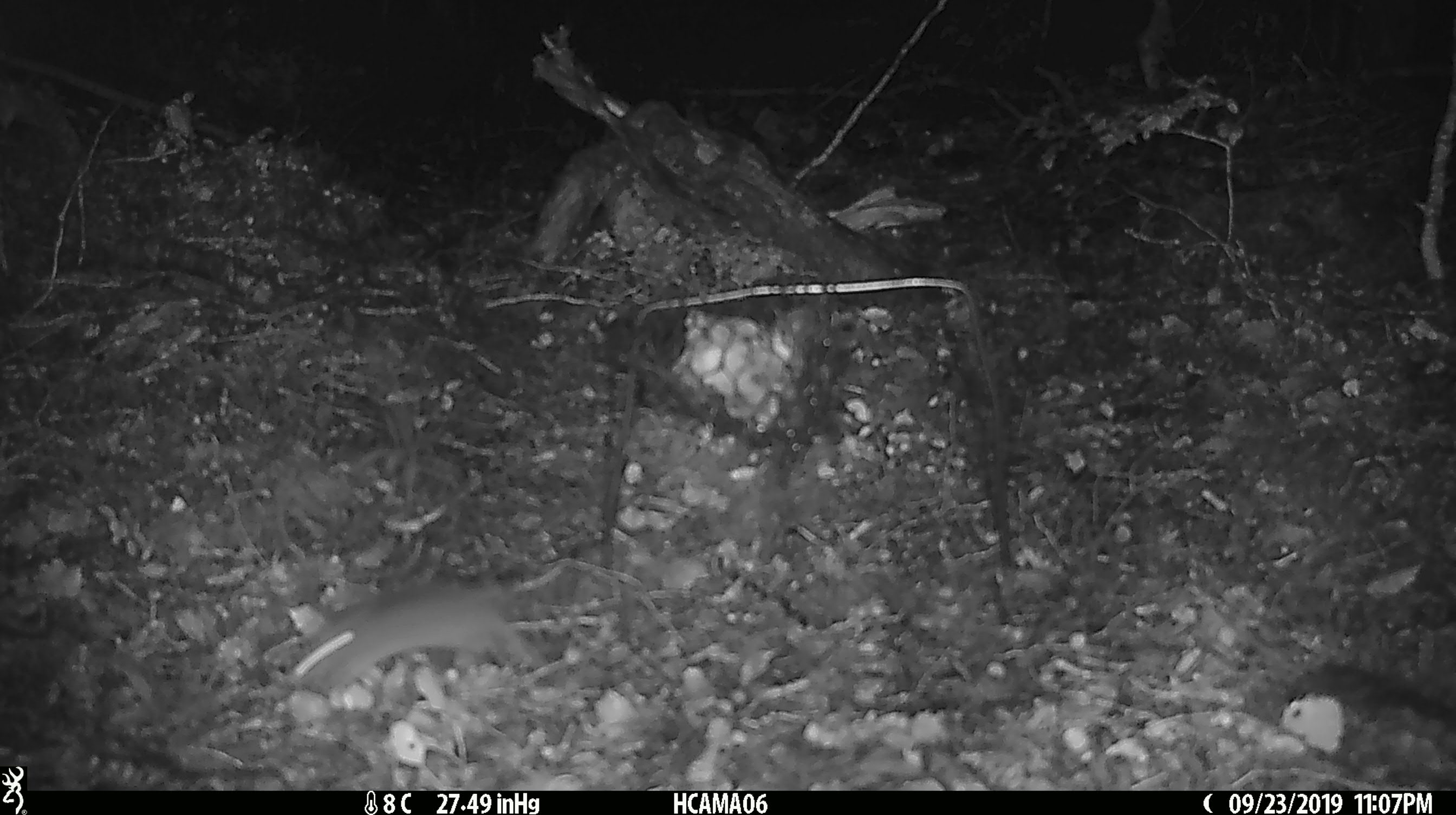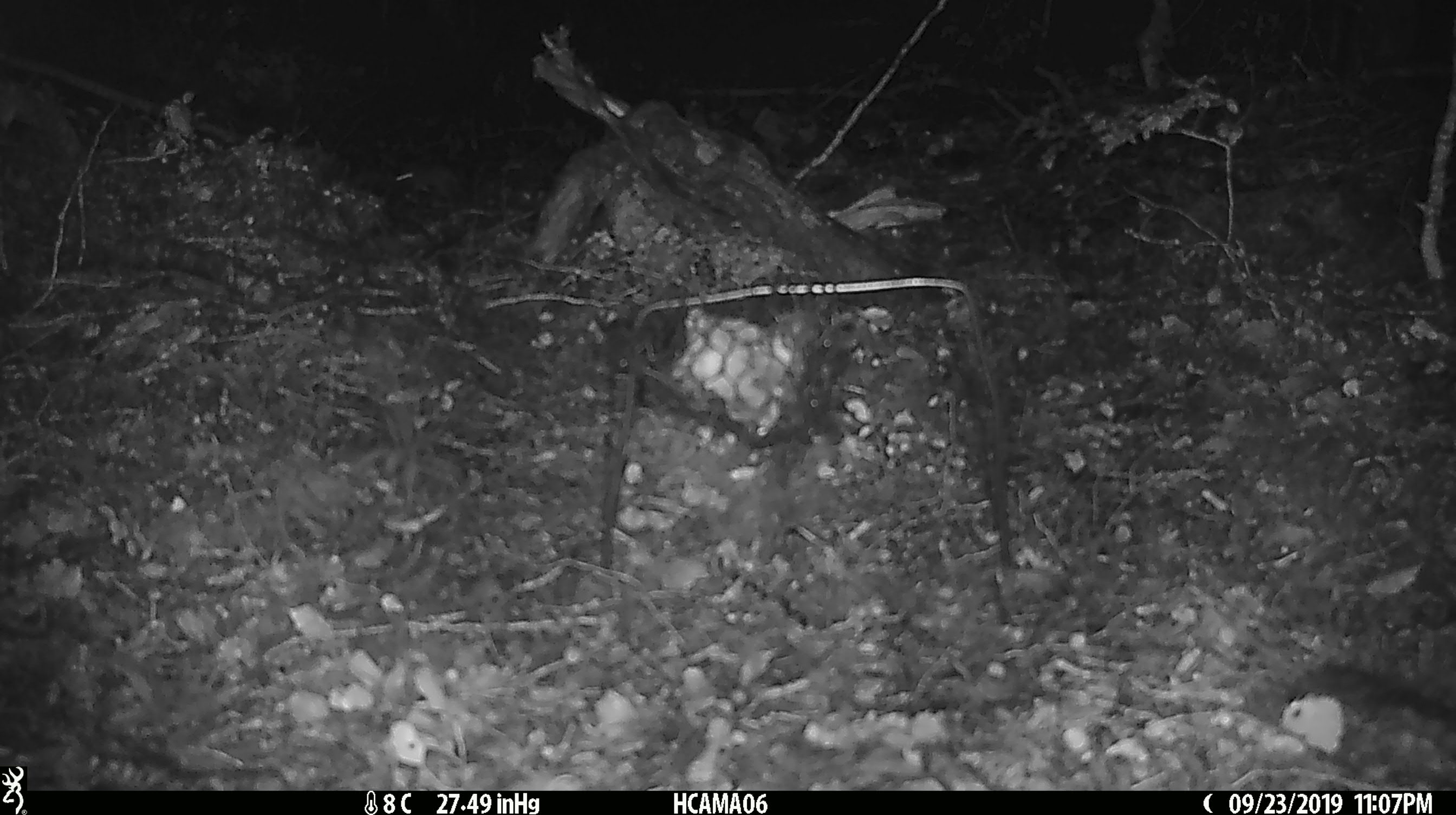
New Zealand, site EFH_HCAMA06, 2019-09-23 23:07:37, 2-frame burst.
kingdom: Animalia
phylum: Chordata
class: Mammalia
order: Rodentia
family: Muridae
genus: Mus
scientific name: Mus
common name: mouse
Mouse (Mus).